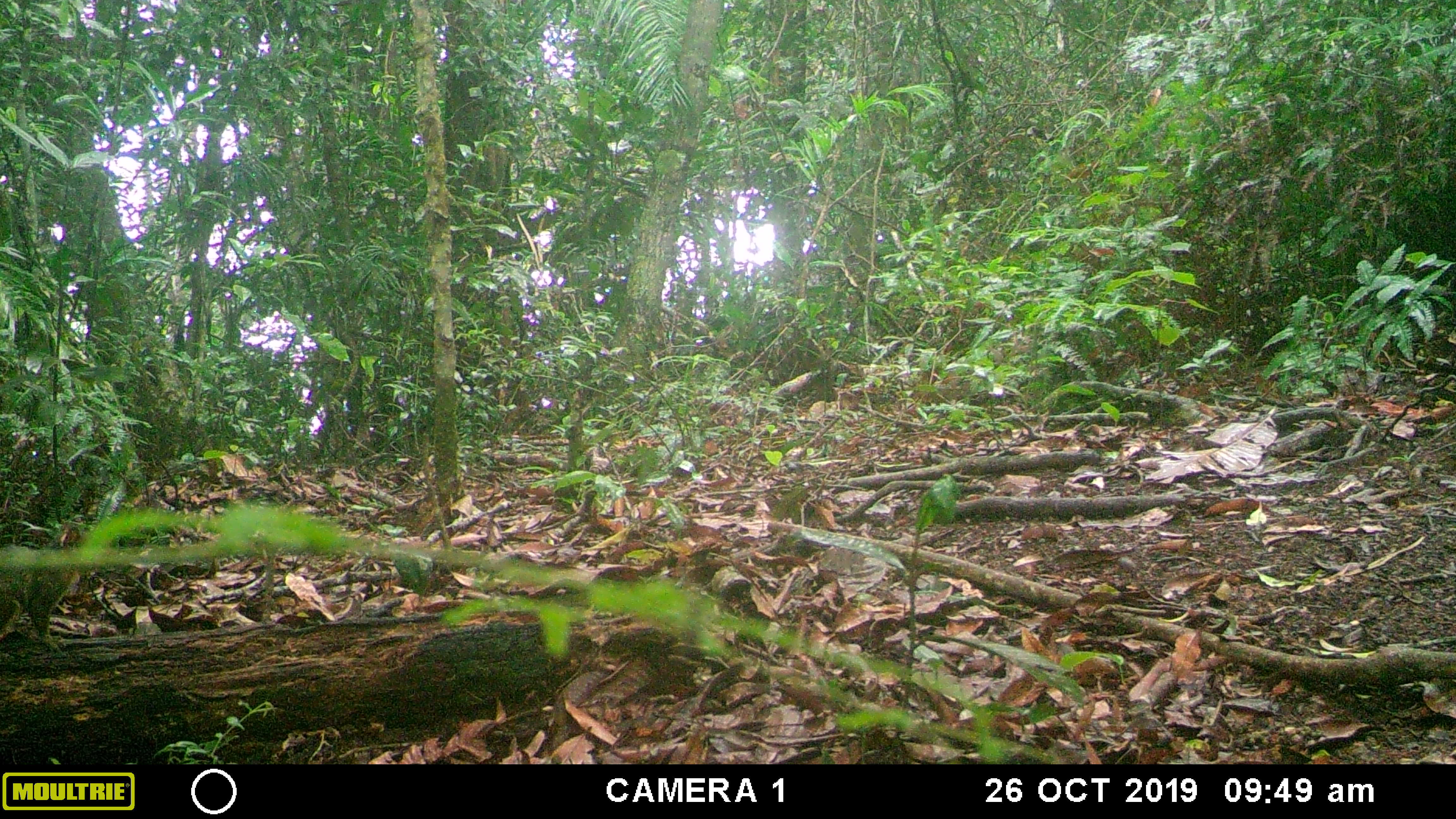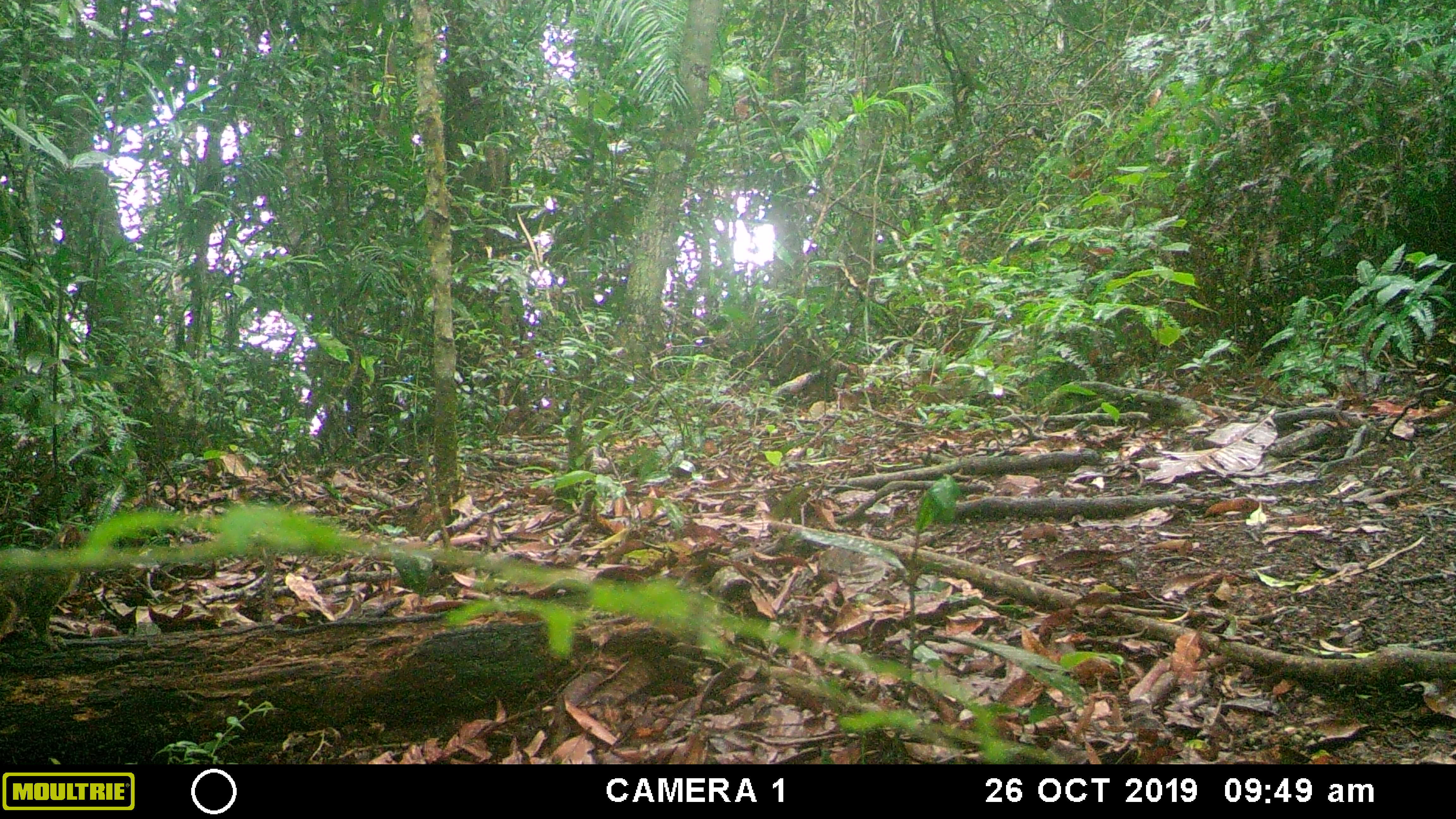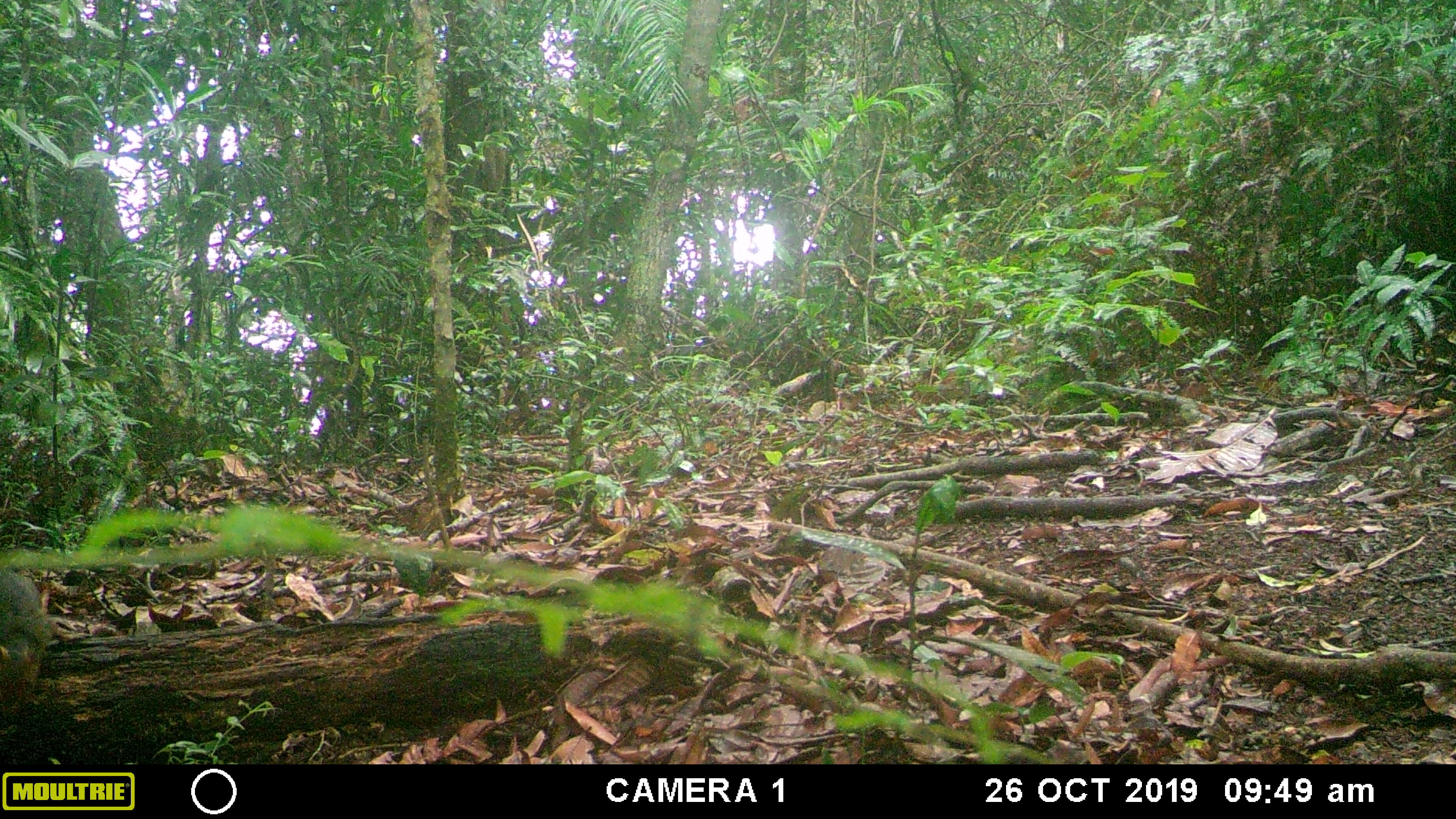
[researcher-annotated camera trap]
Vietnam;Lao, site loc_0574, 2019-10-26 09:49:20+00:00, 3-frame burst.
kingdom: Animalia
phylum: Chordata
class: Mammalia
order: Rodentia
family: Sciuridae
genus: Dremomys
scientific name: Dremomys rufigenis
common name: red-cheeked squirrel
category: red cheeked squirrel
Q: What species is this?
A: Red cheeked squirrel (red-cheeked squirrel) (Dremomys rufigenis).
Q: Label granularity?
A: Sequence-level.